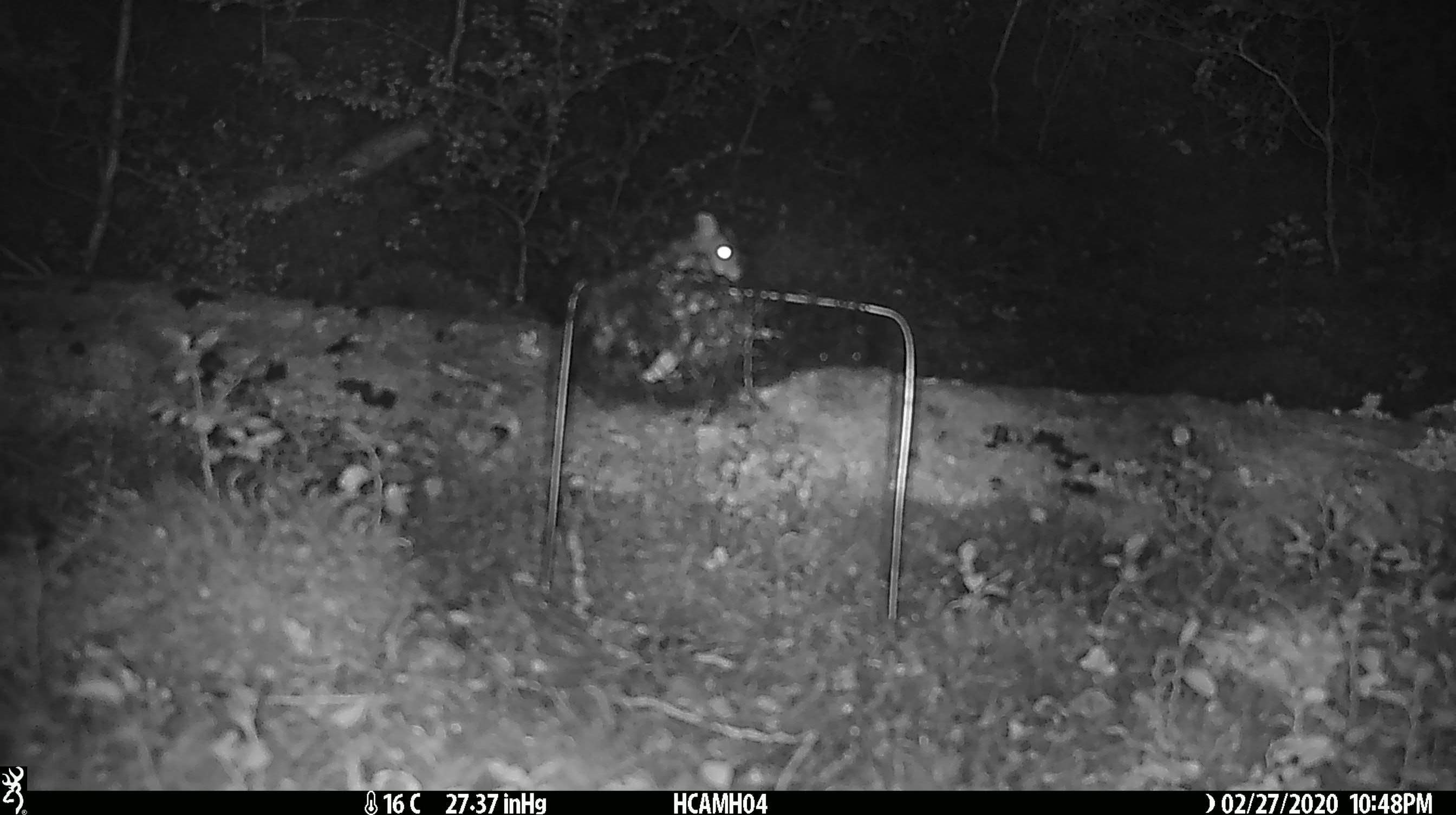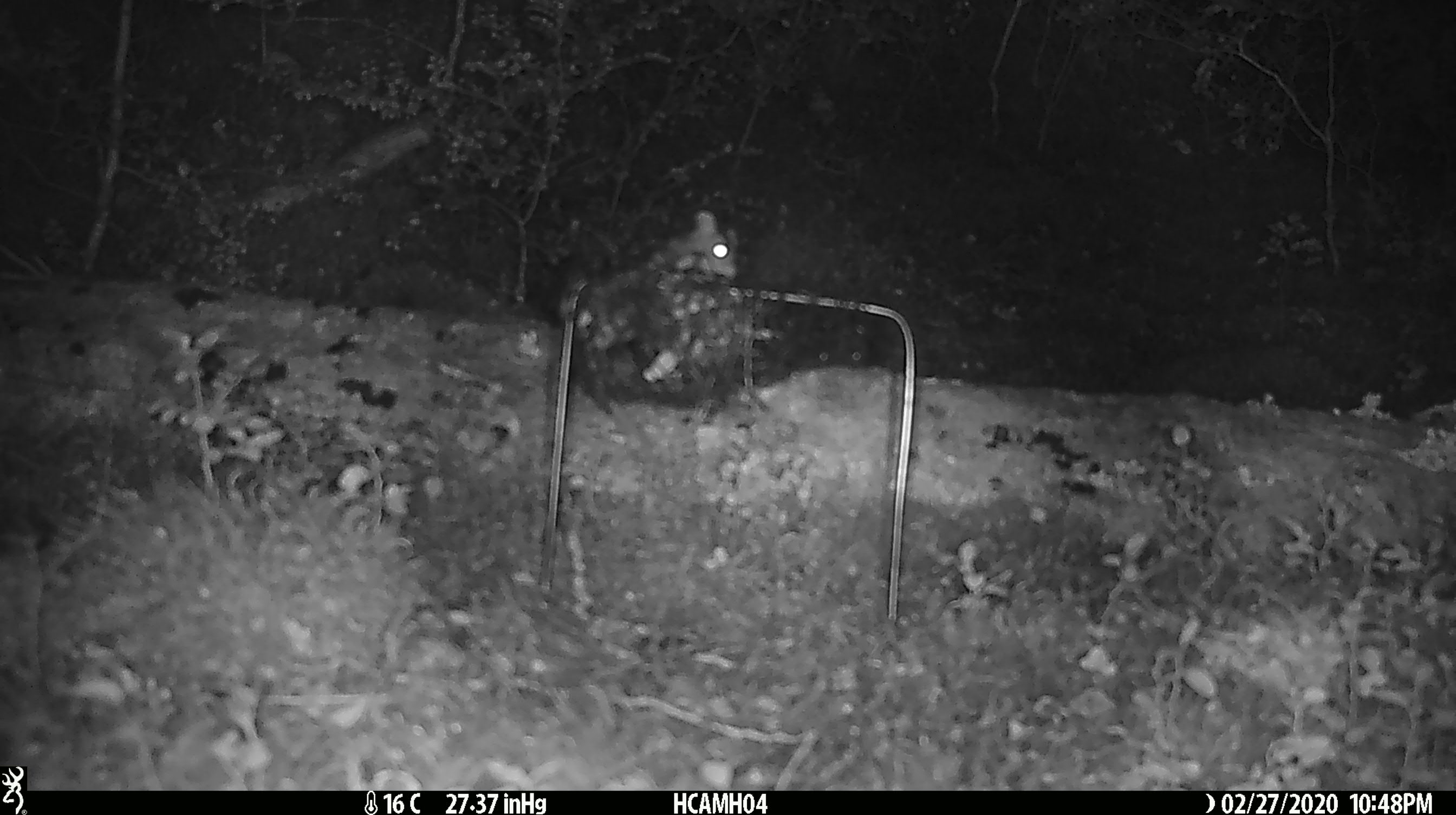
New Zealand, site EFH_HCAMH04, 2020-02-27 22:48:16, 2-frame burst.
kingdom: Animalia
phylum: Chordata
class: Mammalia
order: Rodentia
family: Muridae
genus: Mus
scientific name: Mus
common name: mouse